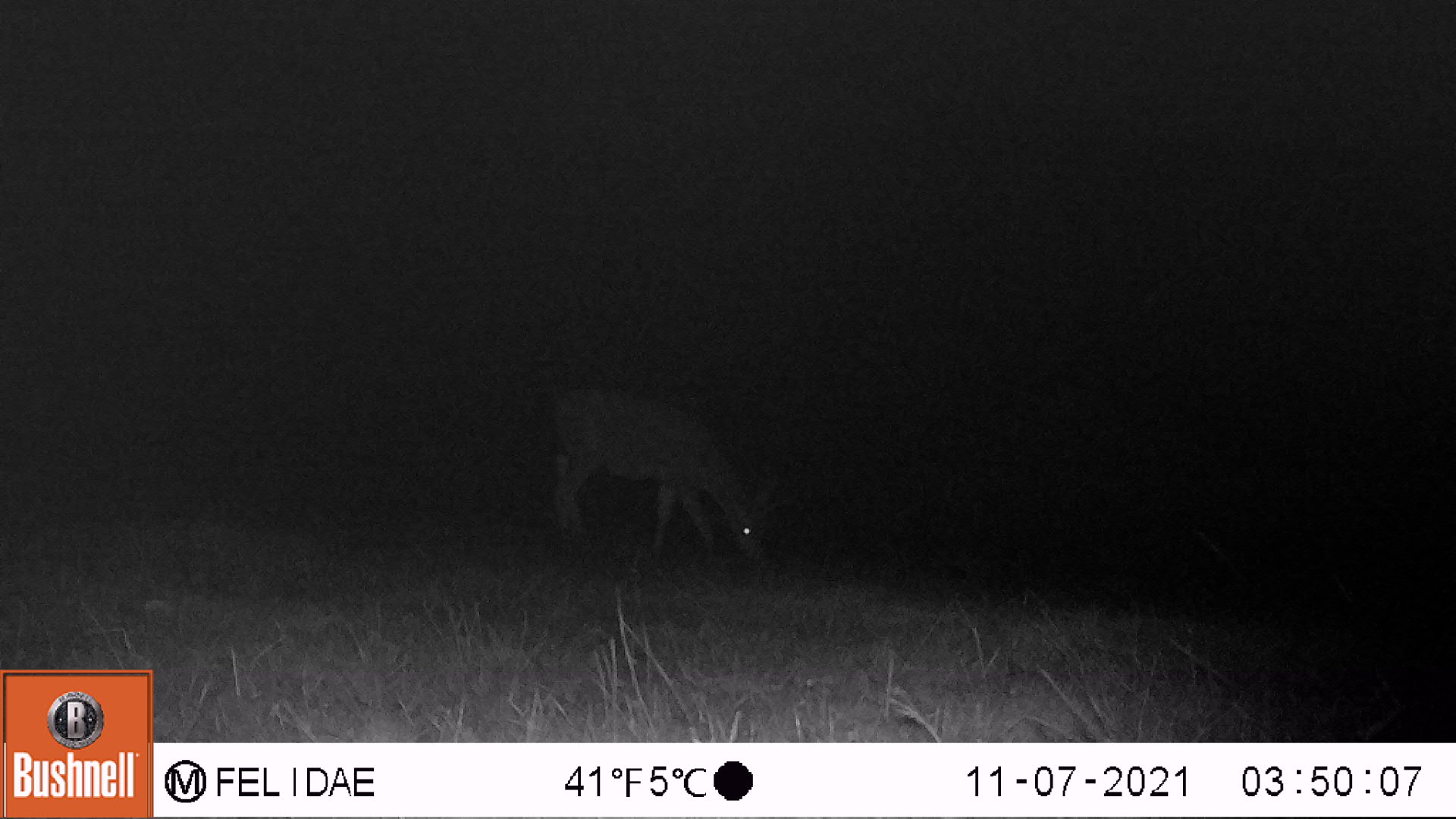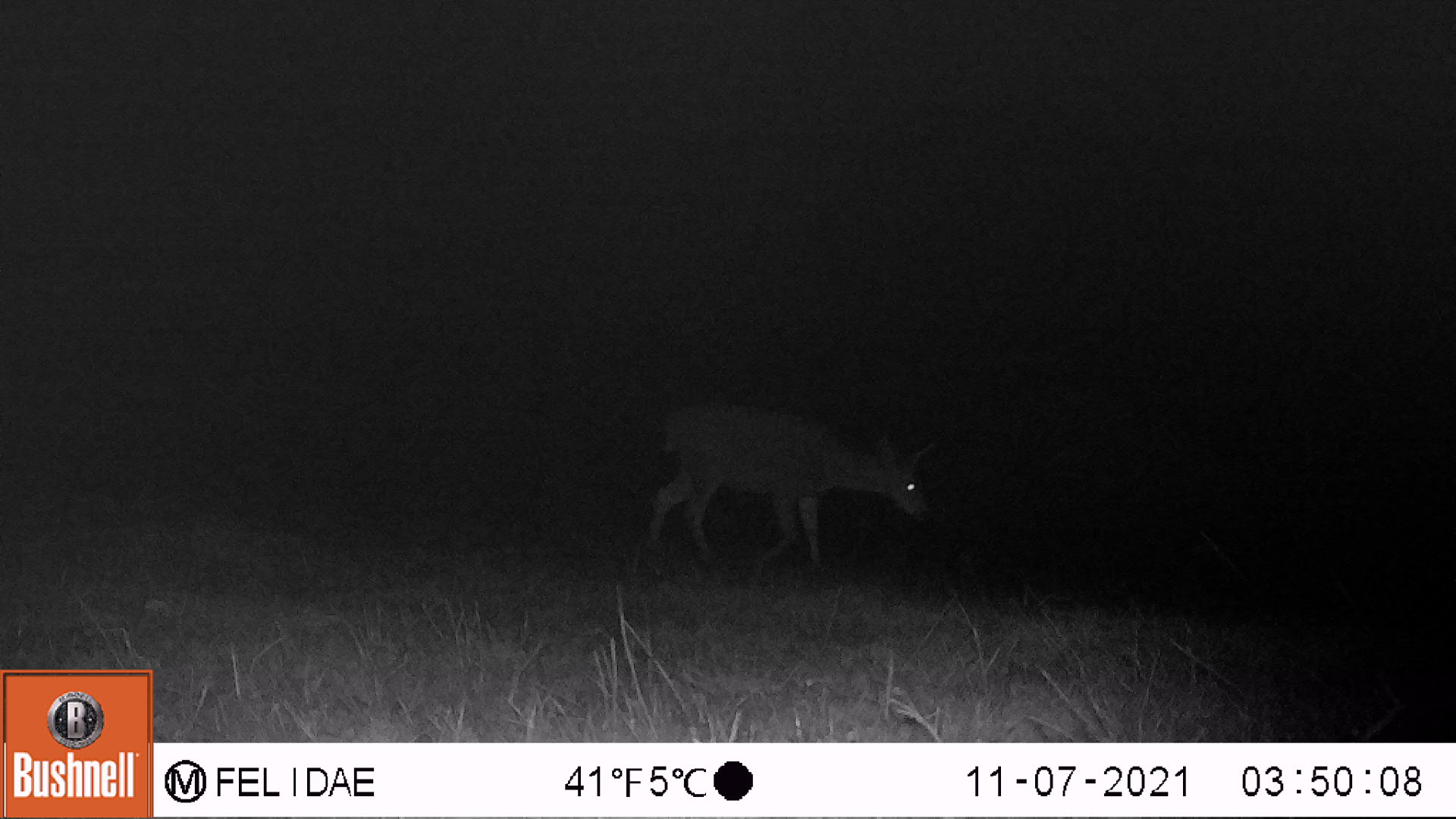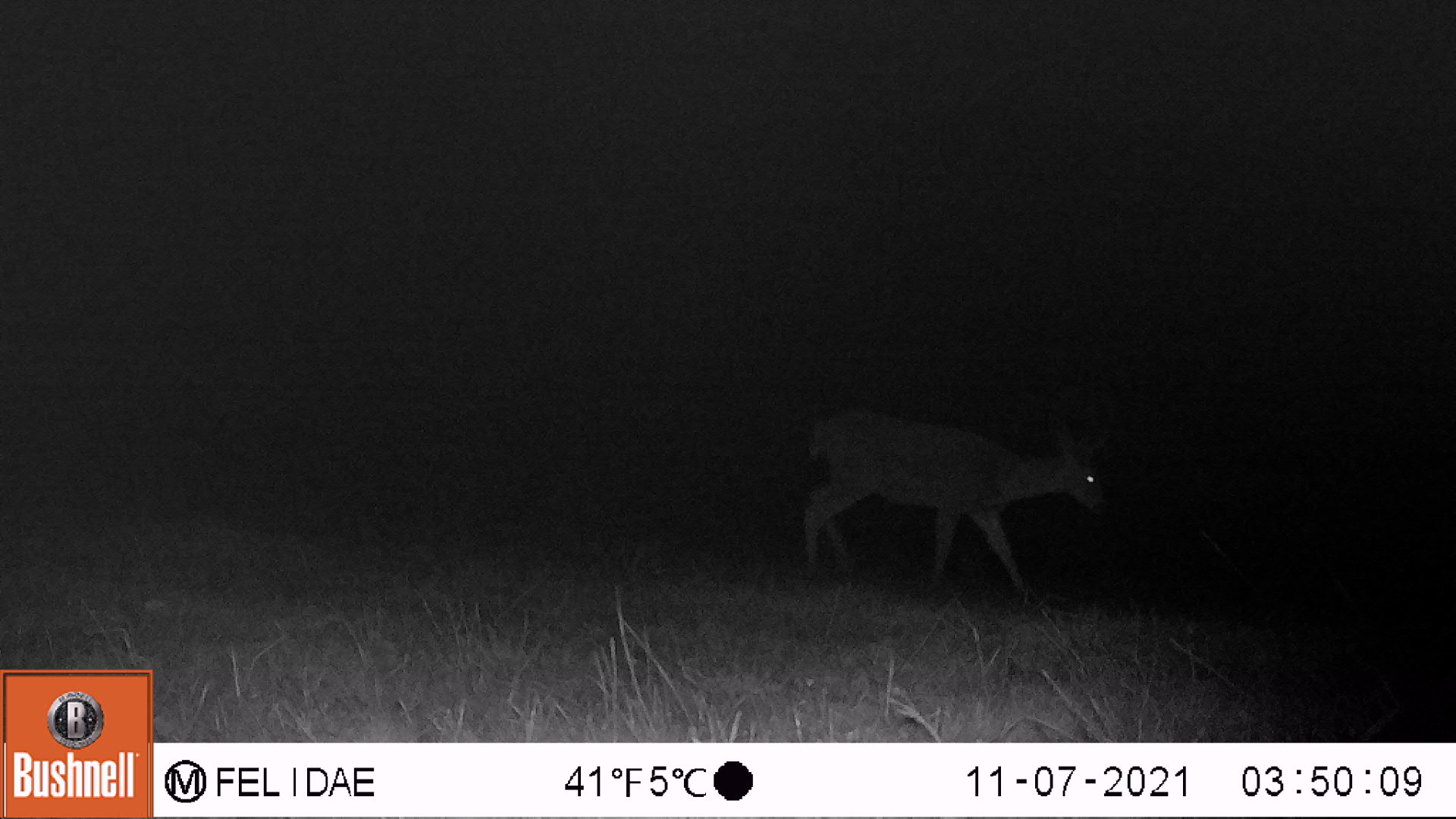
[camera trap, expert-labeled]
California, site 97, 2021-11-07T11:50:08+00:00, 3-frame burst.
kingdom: Animalia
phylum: Chordata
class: Mammalia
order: Artiodactyla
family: Cervidae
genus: Odocoileus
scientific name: Odocoileus hemionus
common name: mule deer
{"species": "mule deer (Odocoileus hemionus)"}